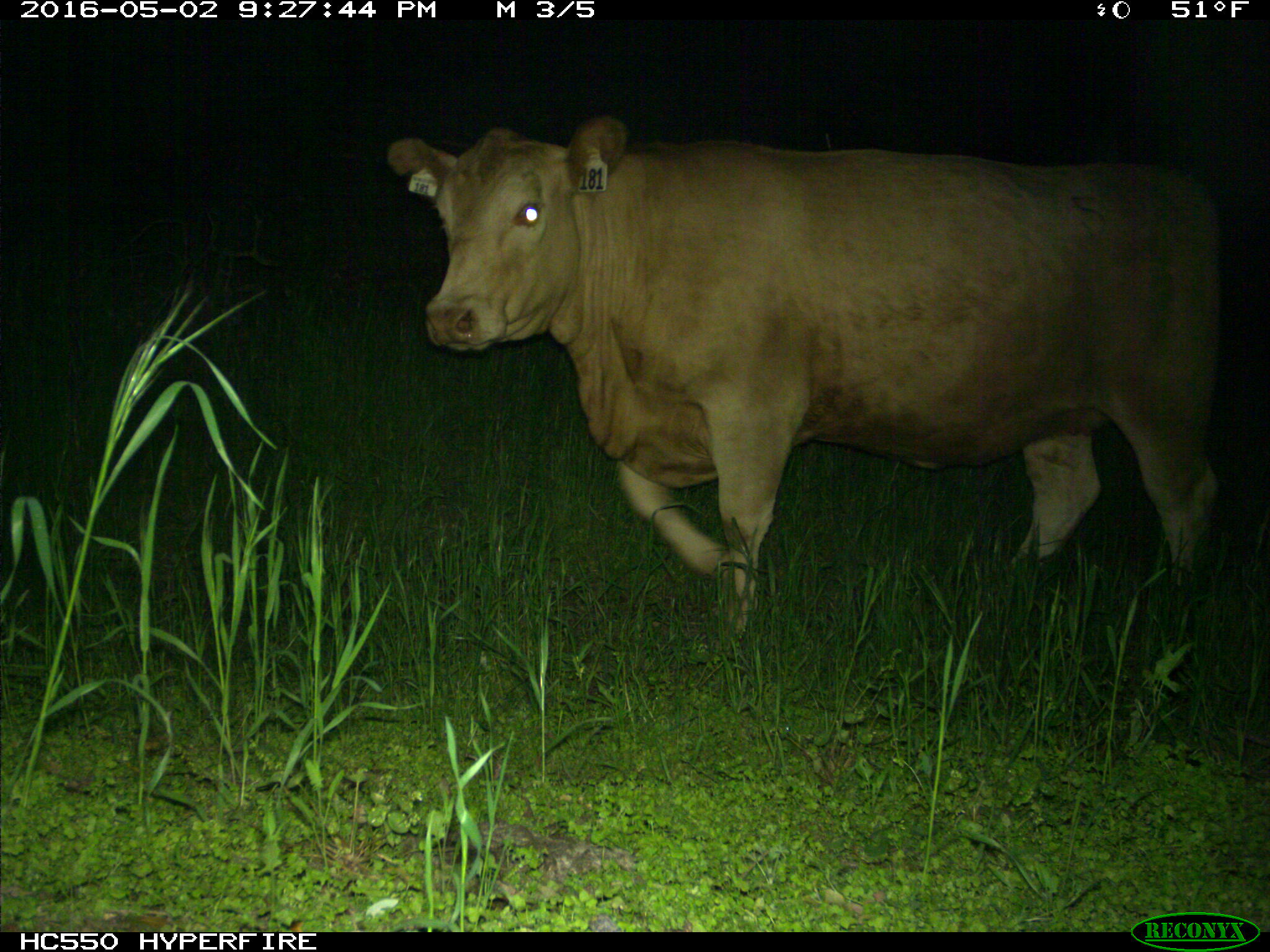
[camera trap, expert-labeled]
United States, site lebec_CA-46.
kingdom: Animalia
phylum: Chordata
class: Mammalia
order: Artiodactyla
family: Bovidae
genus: Bos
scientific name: Bos taurus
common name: domestic cow